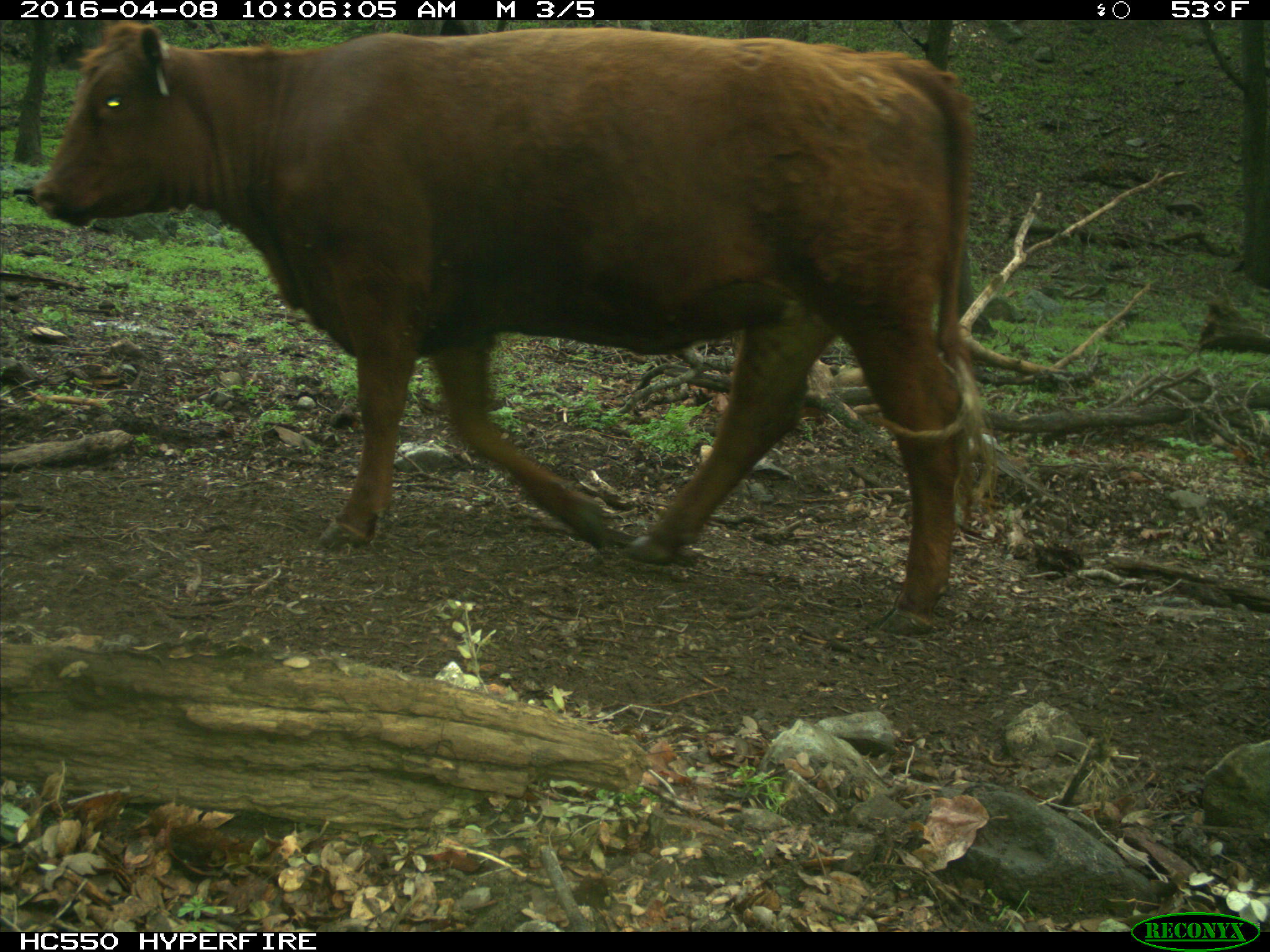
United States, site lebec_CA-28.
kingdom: Animalia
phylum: Chordata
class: Mammalia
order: Artiodactyla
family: Bovidae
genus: Bos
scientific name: Bos taurus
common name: domestic cow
Bos taurus (domestic cow).